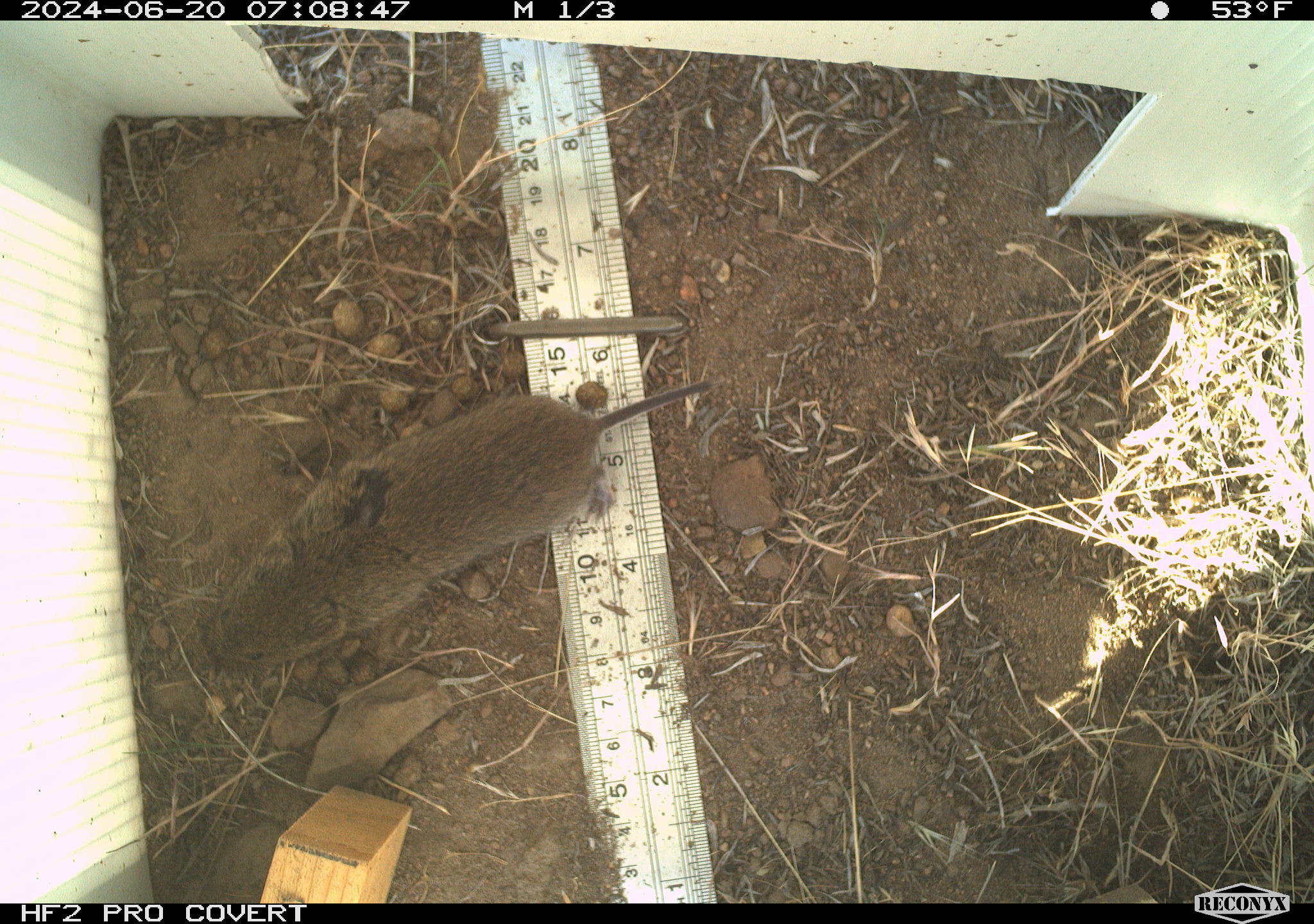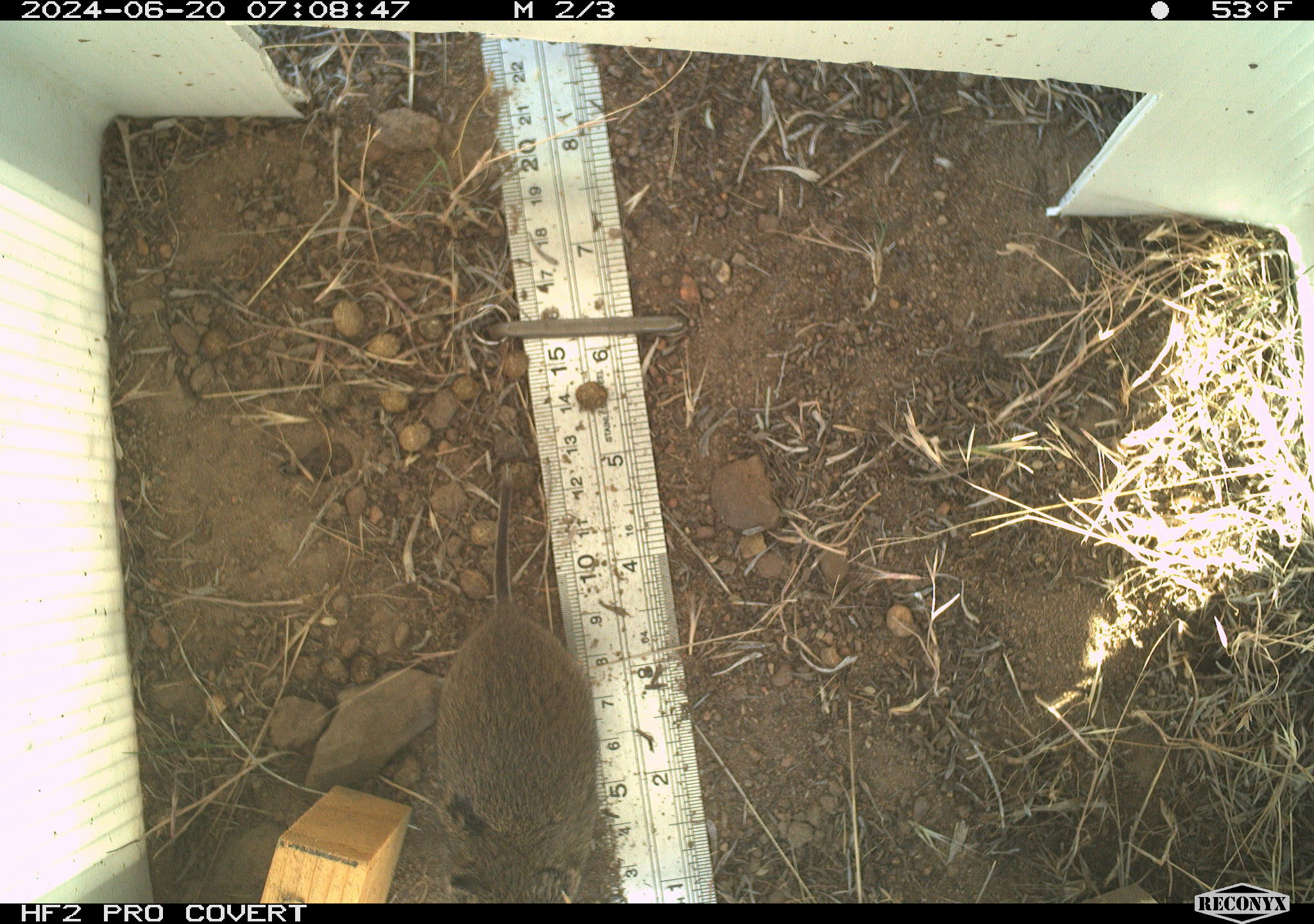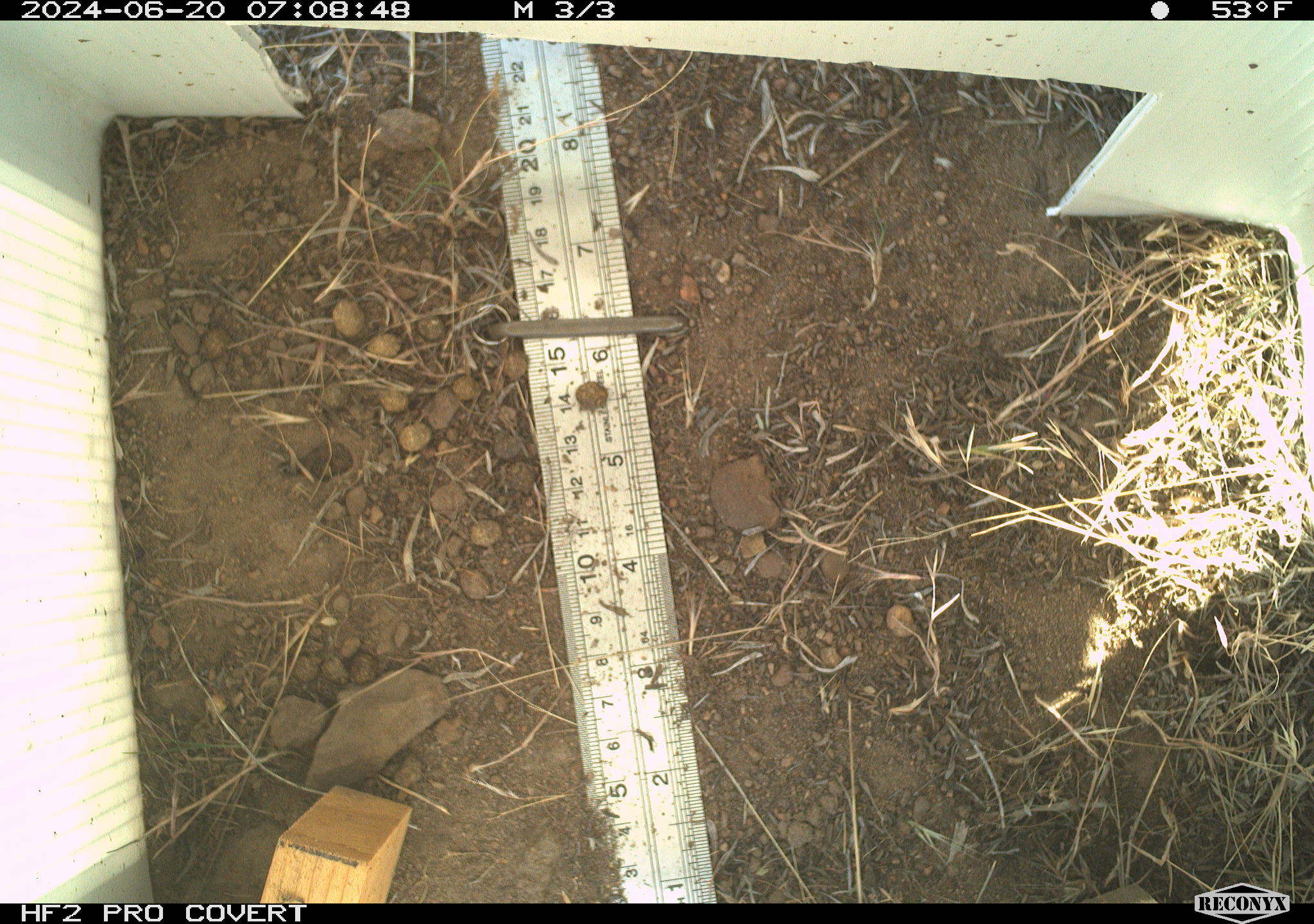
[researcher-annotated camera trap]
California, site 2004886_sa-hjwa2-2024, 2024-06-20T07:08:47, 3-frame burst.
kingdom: Animalia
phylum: Chordata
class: Mammalia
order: Rodentia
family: Cricetidae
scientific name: Cricetidae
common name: hamsters, voles, lemmings, and allies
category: cricetidae family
Cricetidae family (hamsters, voles, lemmings, and allies) (Cricetidae).